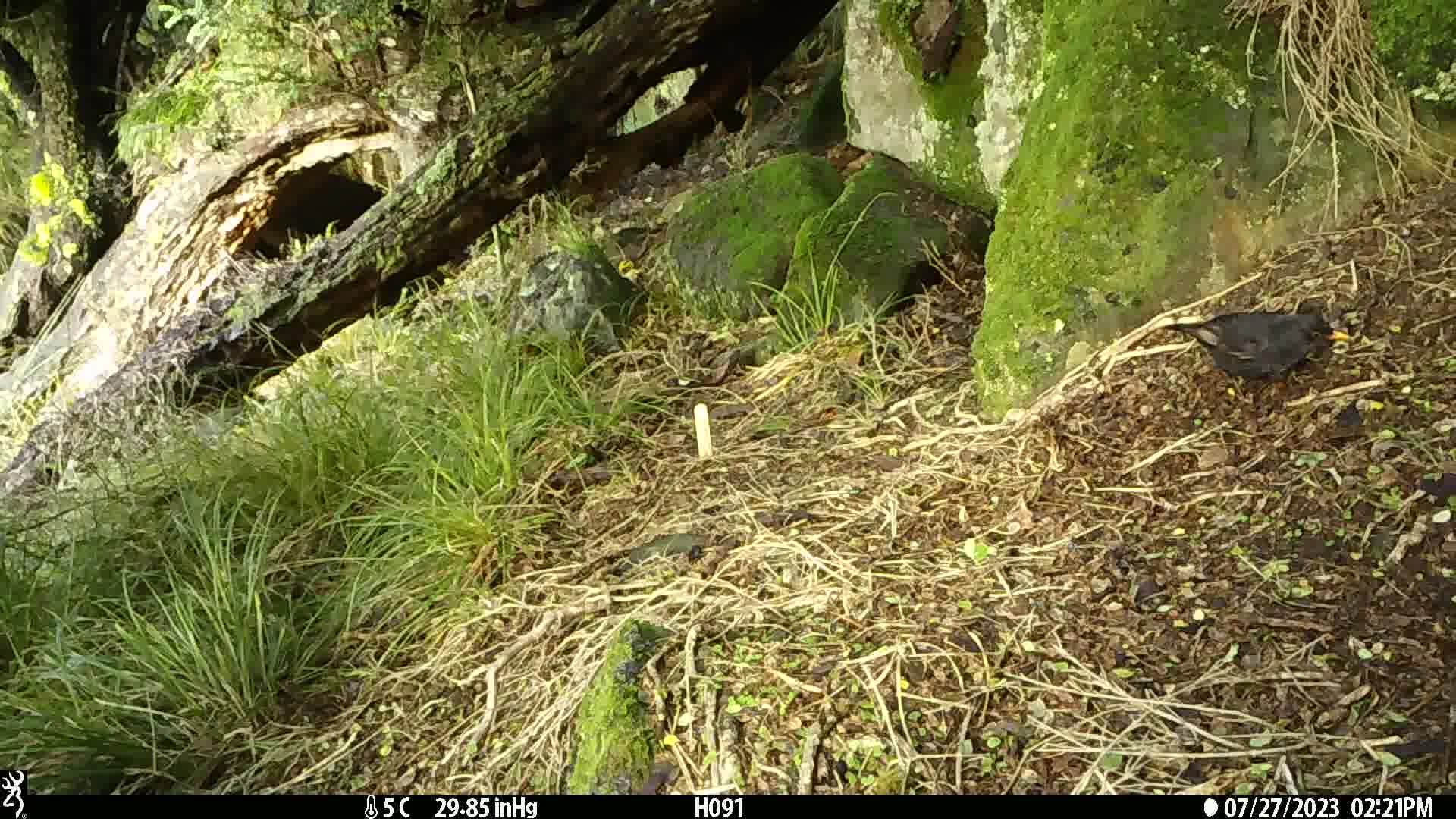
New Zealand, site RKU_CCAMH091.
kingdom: Animalia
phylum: Chordata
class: Aves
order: Passeriformes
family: Turdidae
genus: Turdus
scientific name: Turdus merula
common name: eurasian blackbird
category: blackbird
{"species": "blackbird (eurasian blackbird) (Turdus merula)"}